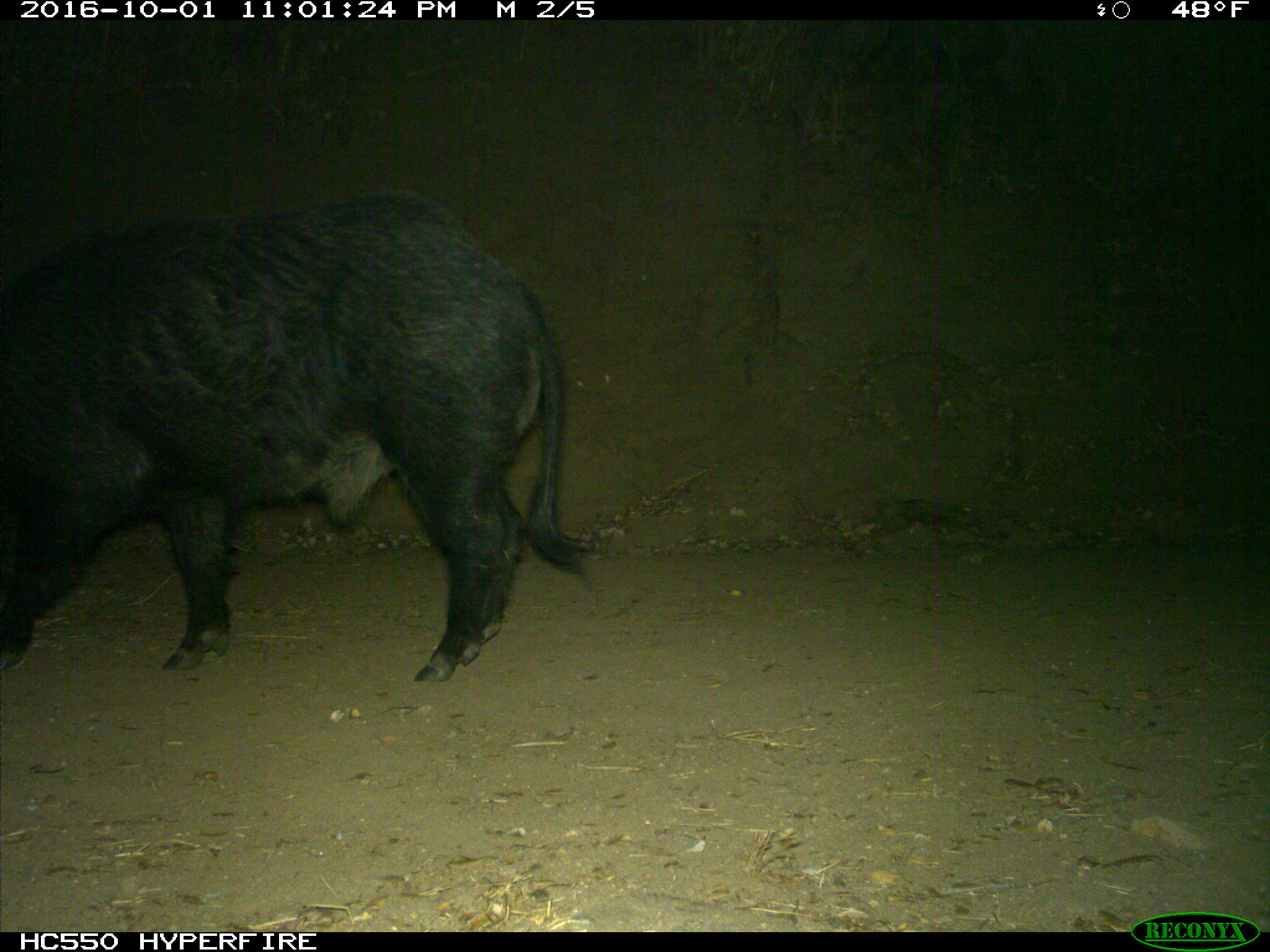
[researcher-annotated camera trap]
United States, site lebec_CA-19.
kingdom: Animalia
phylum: Chordata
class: Mammalia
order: Artiodactyla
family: Suidae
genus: Sus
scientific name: Sus scrofa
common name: wild boar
Sus scrofa (wild boar).